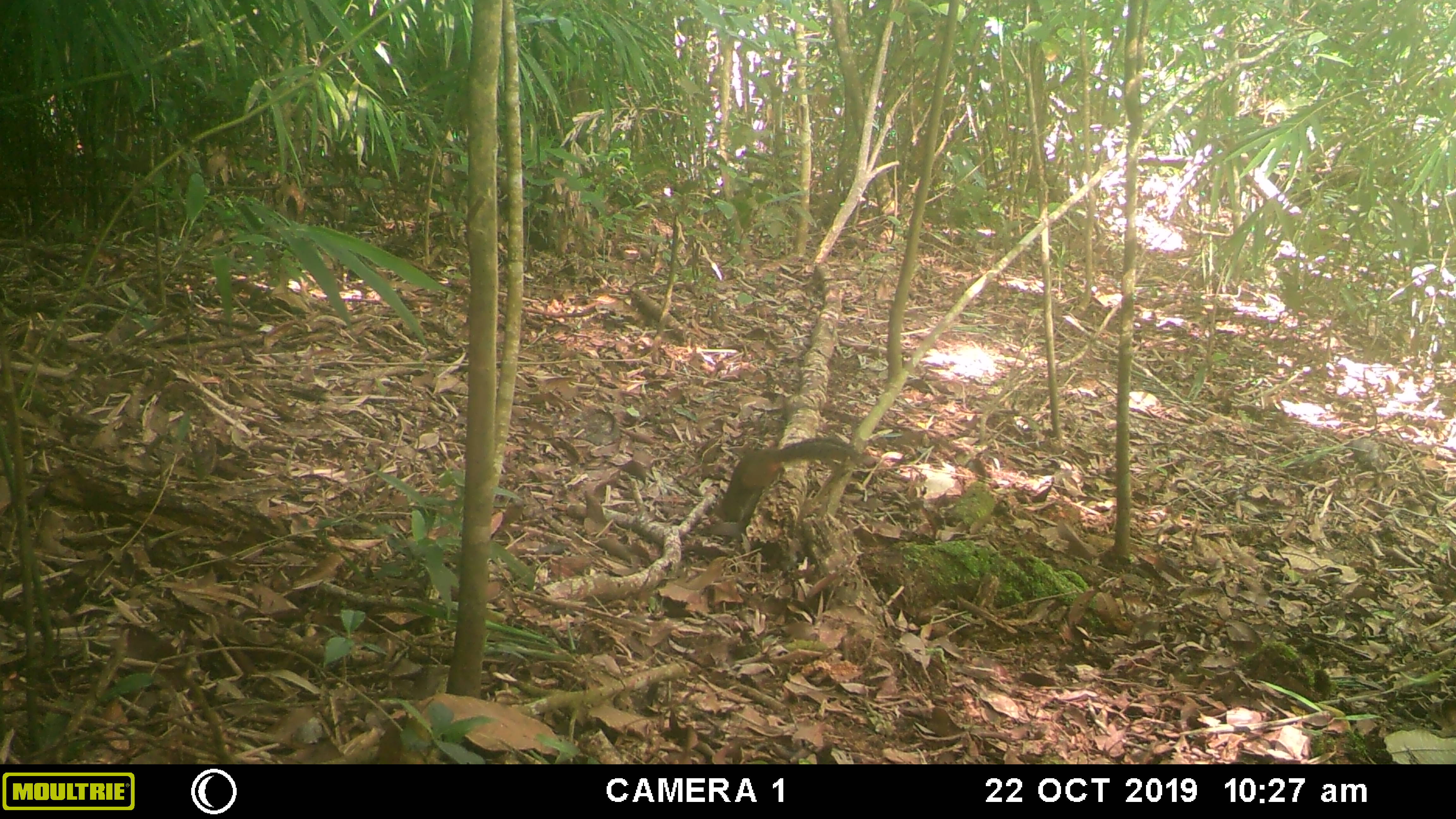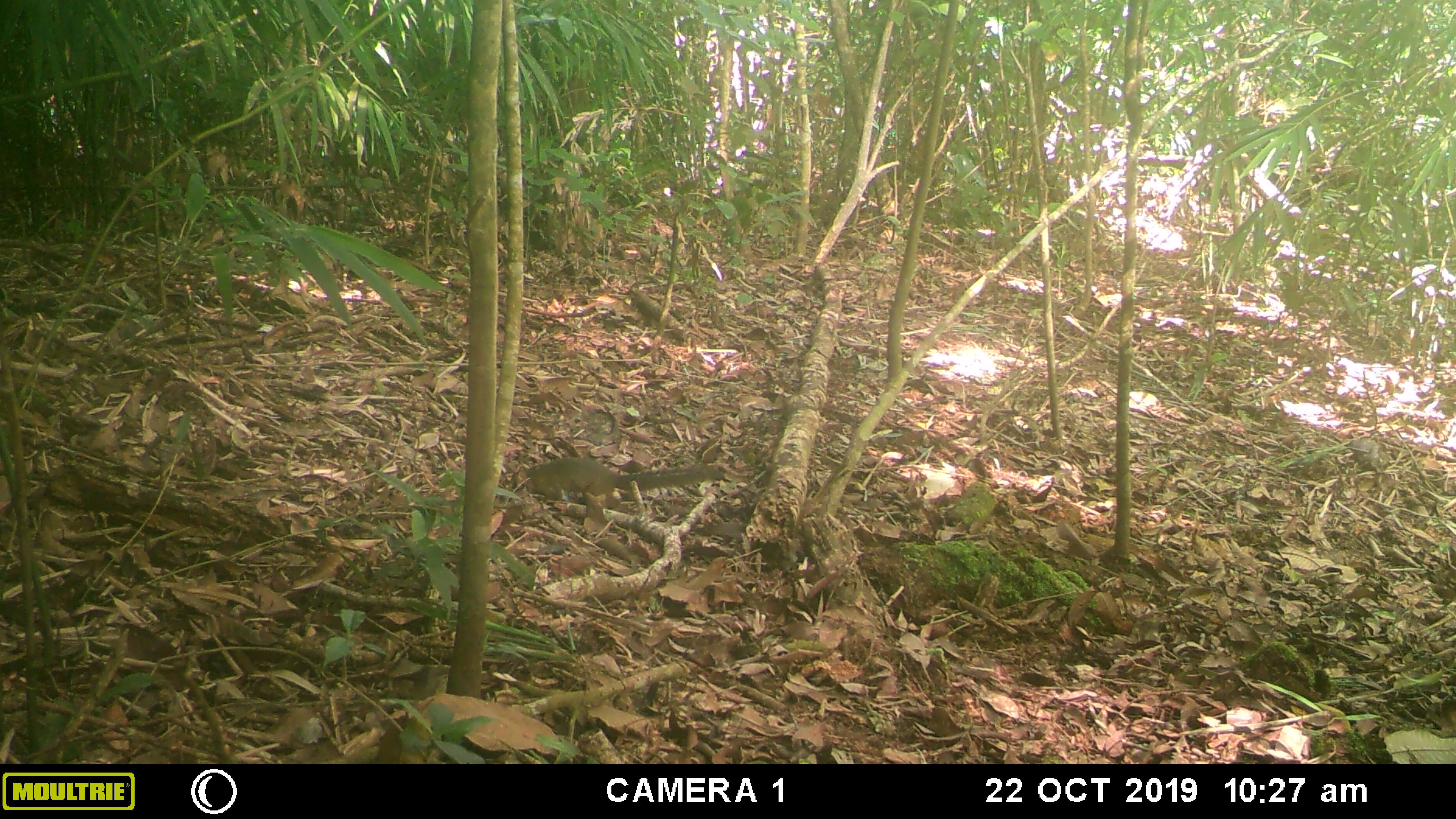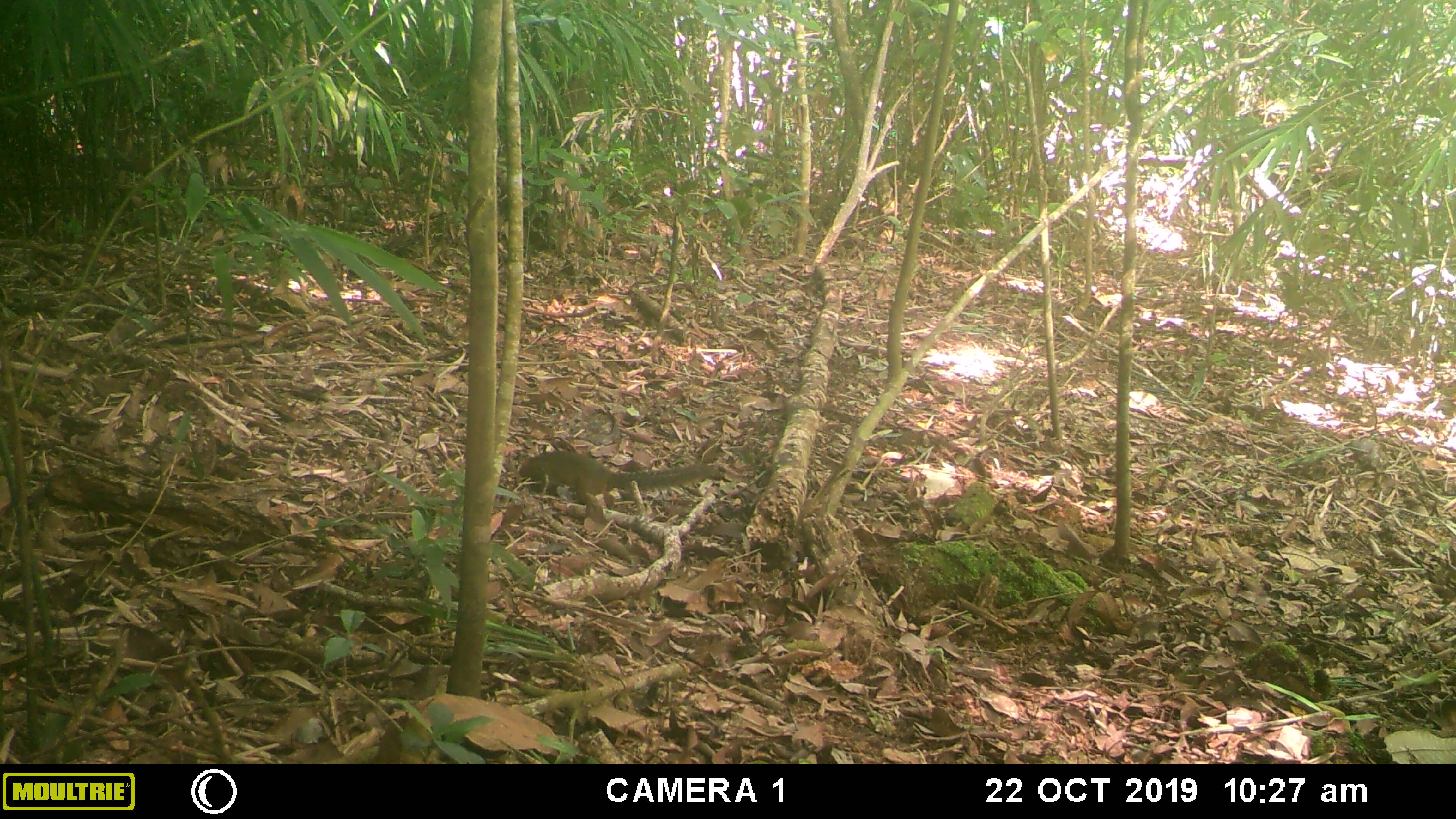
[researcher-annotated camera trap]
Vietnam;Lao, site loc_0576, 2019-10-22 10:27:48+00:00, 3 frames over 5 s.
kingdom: Animalia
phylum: Chordata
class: Mammalia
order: Rodentia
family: Sciuridae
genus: Dremomys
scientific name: Dremomys rufigenis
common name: red-cheeked squirrel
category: red cheeked squirrel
Red cheeked squirrel (red-cheeked squirrel) (Dremomys rufigenis). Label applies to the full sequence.